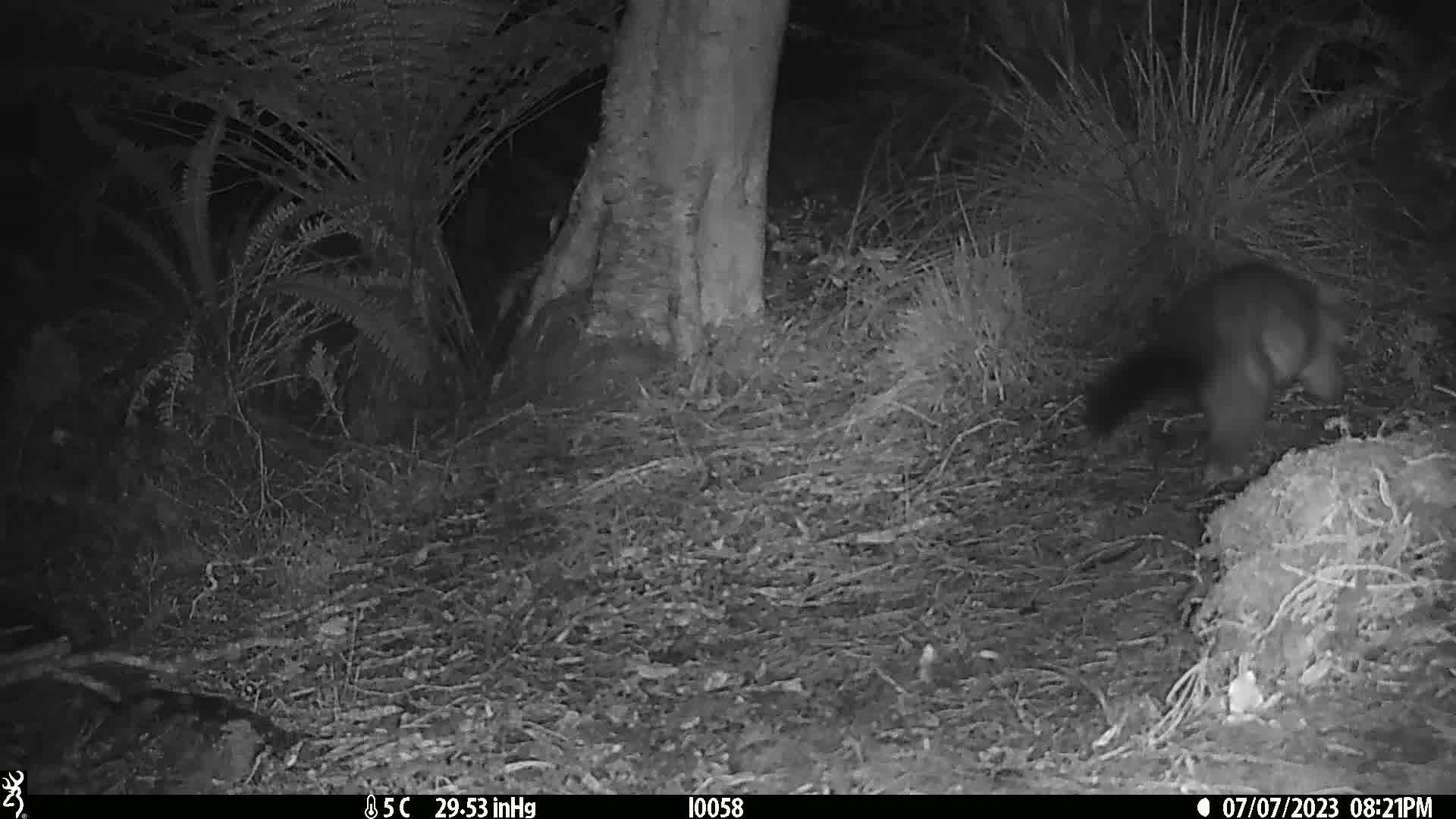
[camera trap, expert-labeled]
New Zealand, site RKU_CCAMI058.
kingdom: Animalia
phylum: Chordata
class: Mammalia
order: Diprotodontia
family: Phalangeridae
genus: Trichosurus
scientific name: Trichosurus vulpecula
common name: common brushtail possum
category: possum